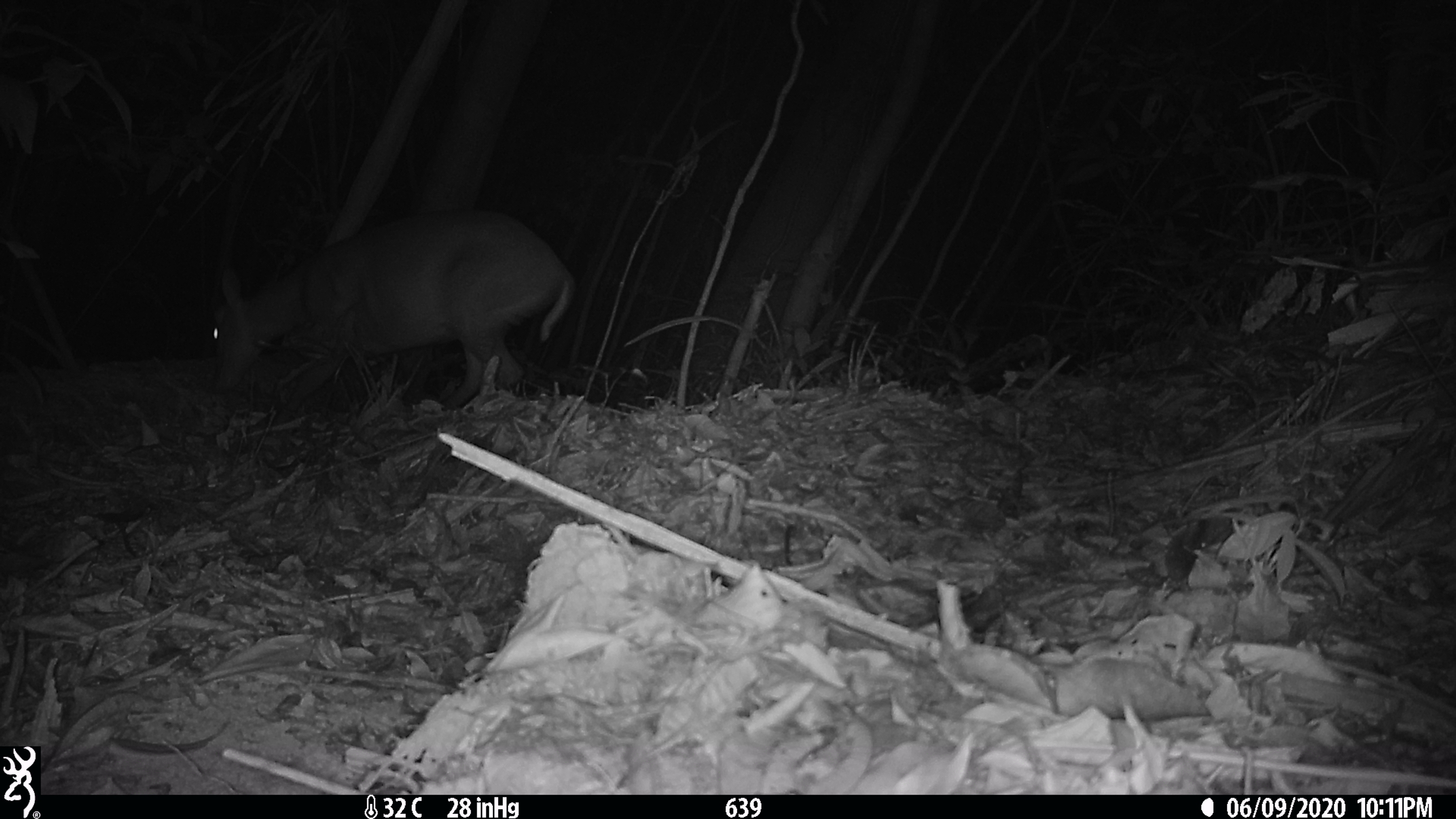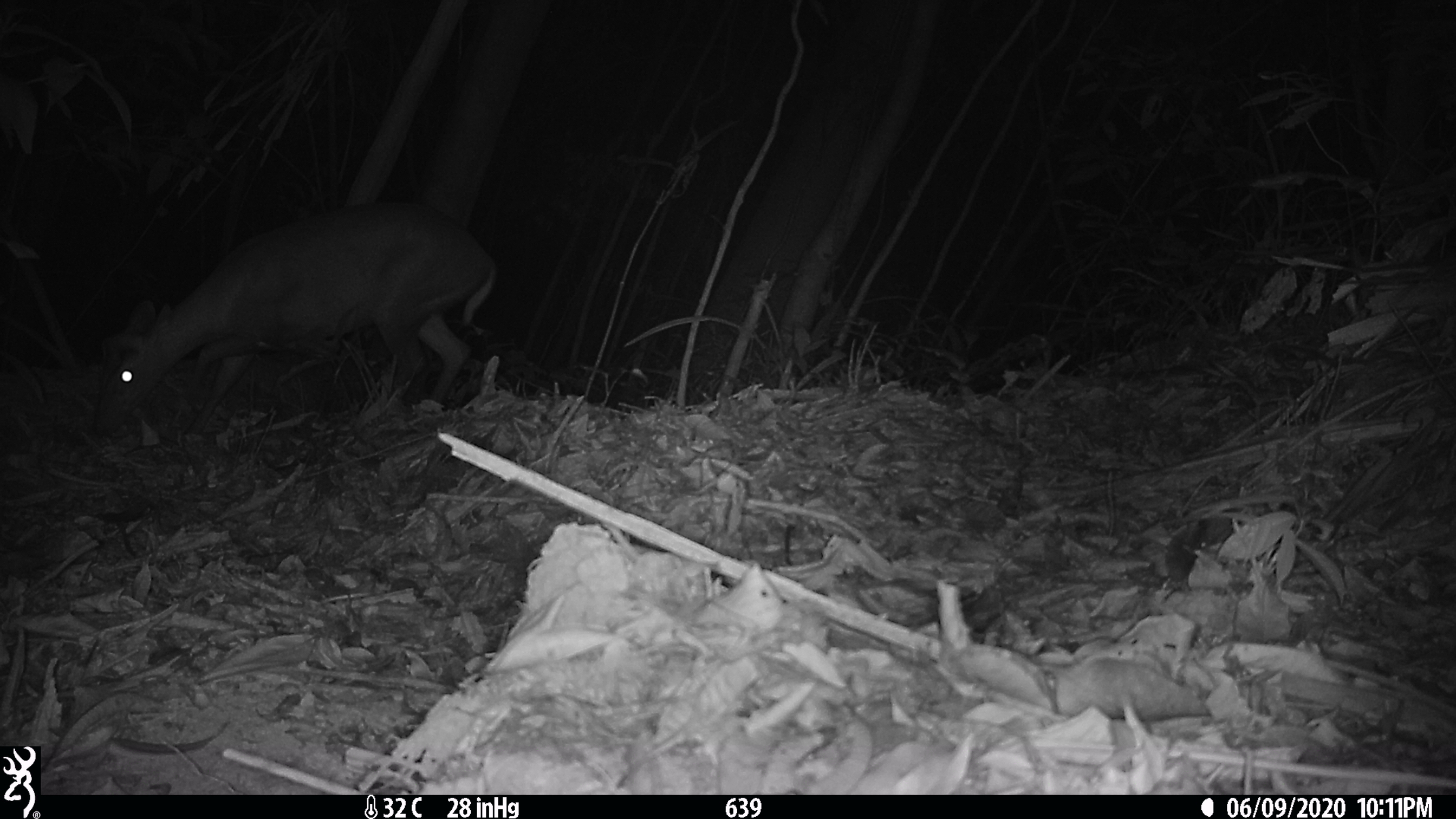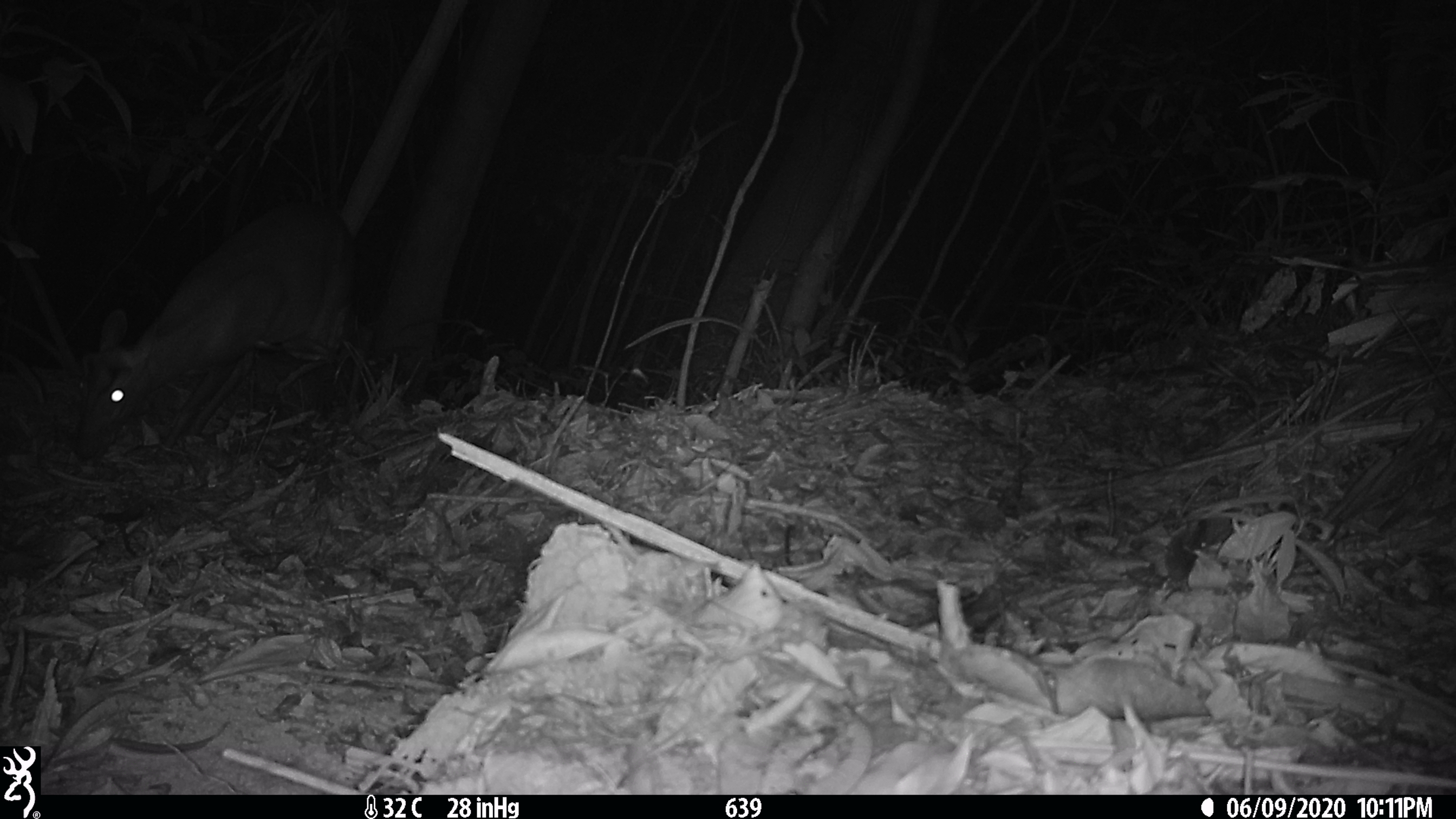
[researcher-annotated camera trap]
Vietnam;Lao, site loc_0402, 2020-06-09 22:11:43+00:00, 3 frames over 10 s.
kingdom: Animalia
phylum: Chordata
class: Mammalia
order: Artiodactyla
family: Cervidae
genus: Muntiacus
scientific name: Muntiacus rooseveltorum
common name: roosevelt's muntjac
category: roosevelts muntjac group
Roosevelts muntjac group (roosevelt's muntjac) (Muntiacus rooseveltorum). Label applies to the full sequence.